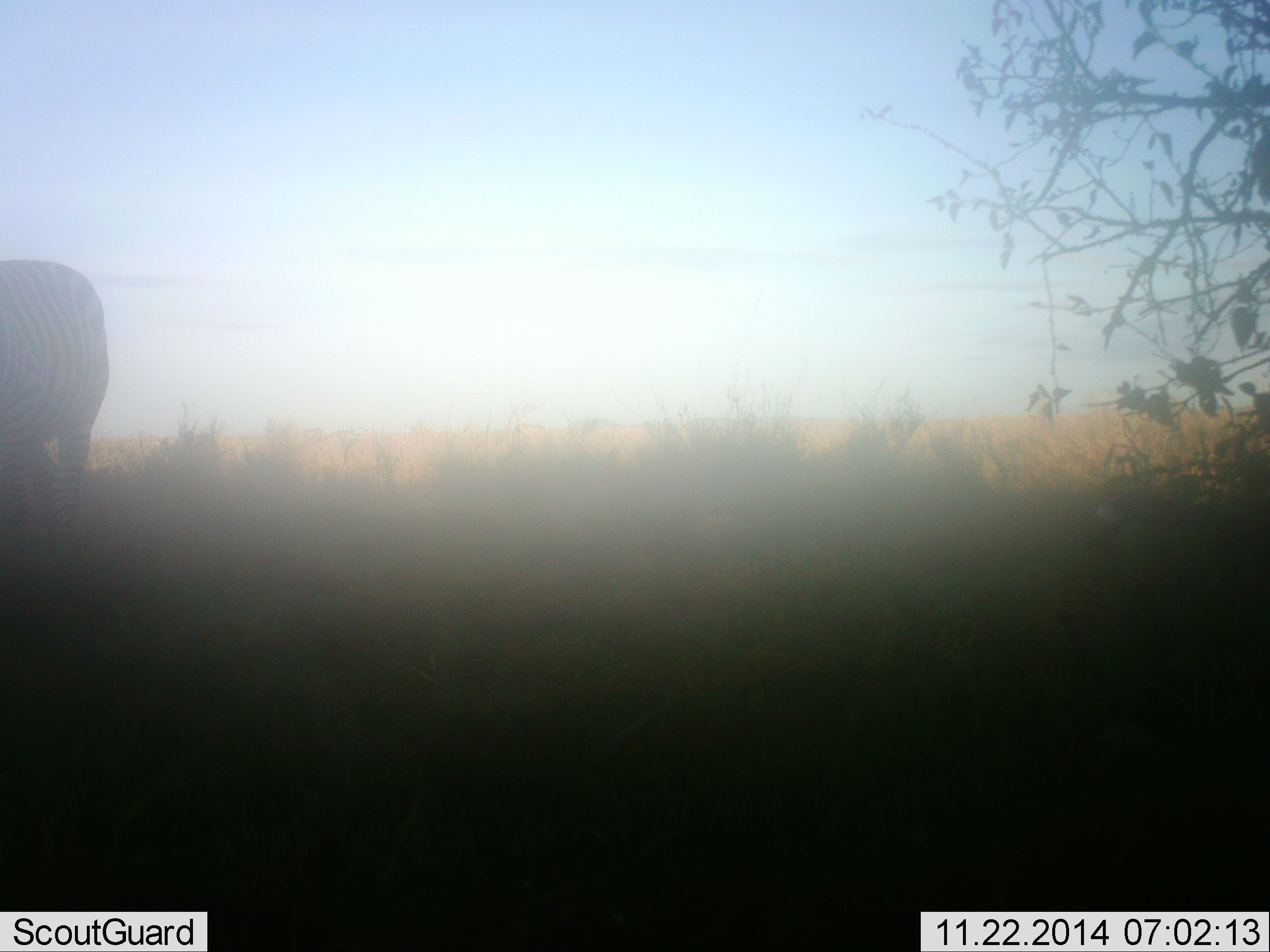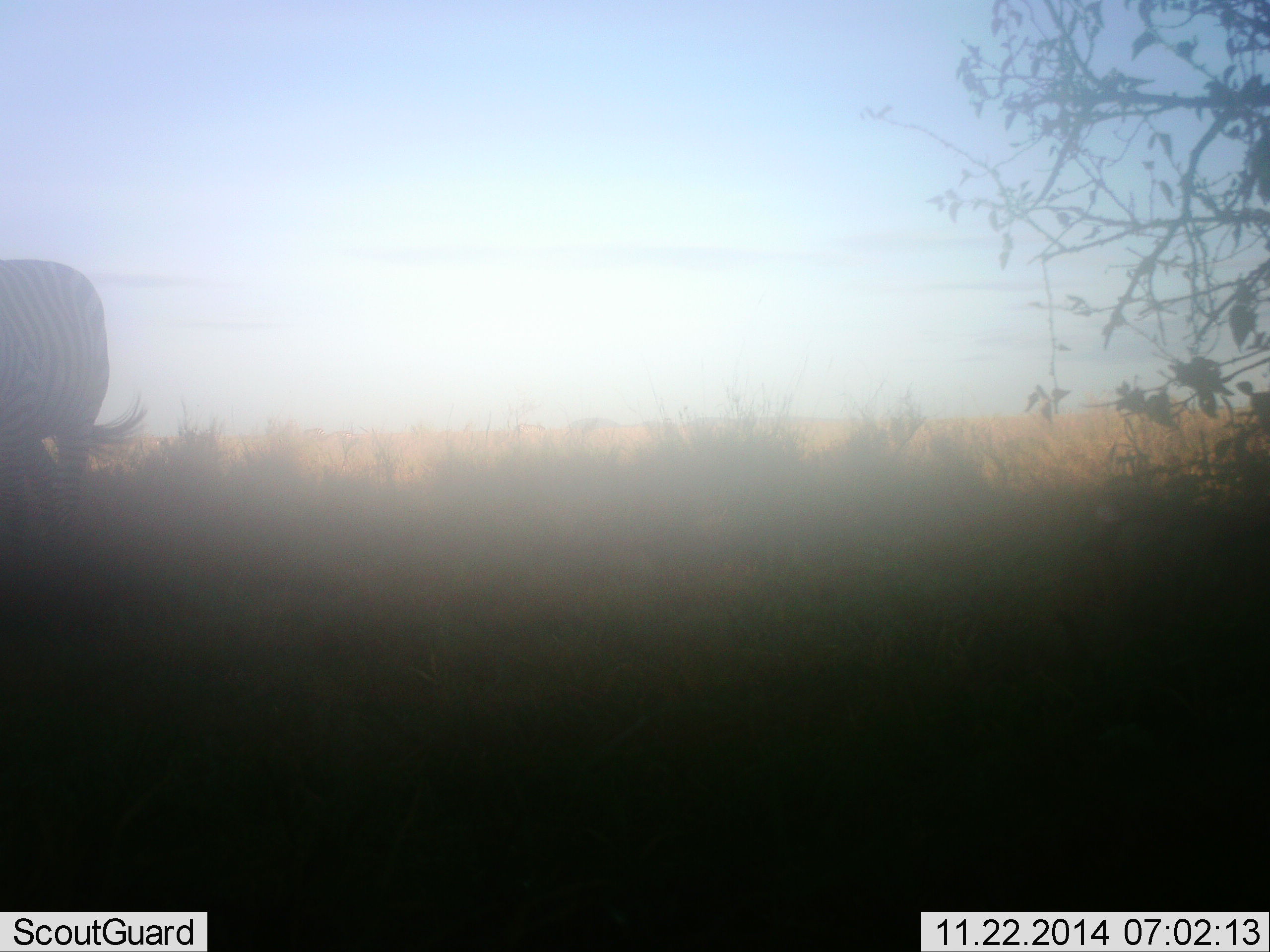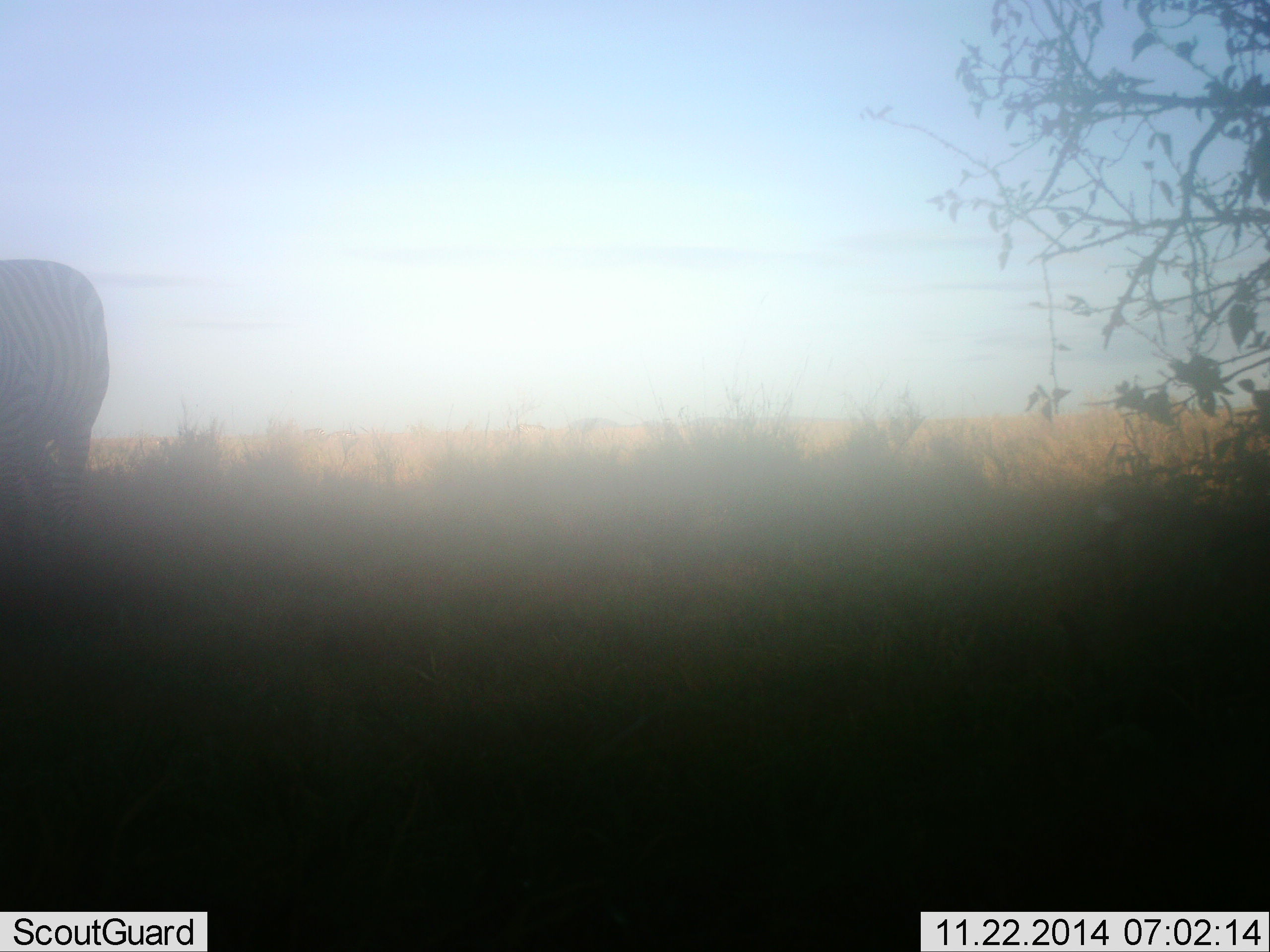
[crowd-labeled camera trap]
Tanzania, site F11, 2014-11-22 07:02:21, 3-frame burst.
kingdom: Animalia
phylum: Chordata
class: Mammalia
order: Perissodactyla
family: Equidae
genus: Equus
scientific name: Equus quagga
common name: plains zebra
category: zebra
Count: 1.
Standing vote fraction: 70%.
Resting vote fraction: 0%.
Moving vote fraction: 0%.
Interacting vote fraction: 0%.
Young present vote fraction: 0%.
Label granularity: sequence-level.